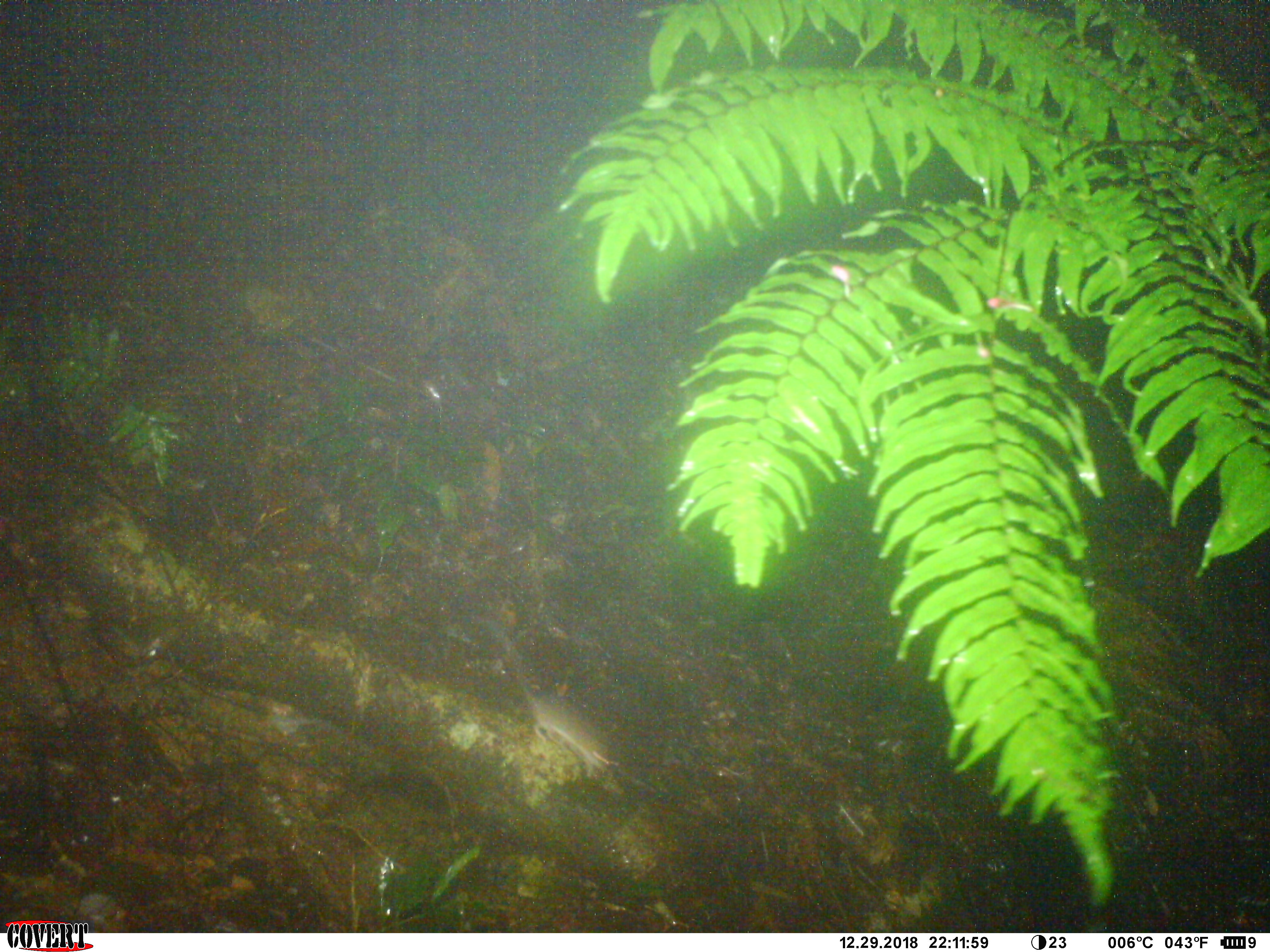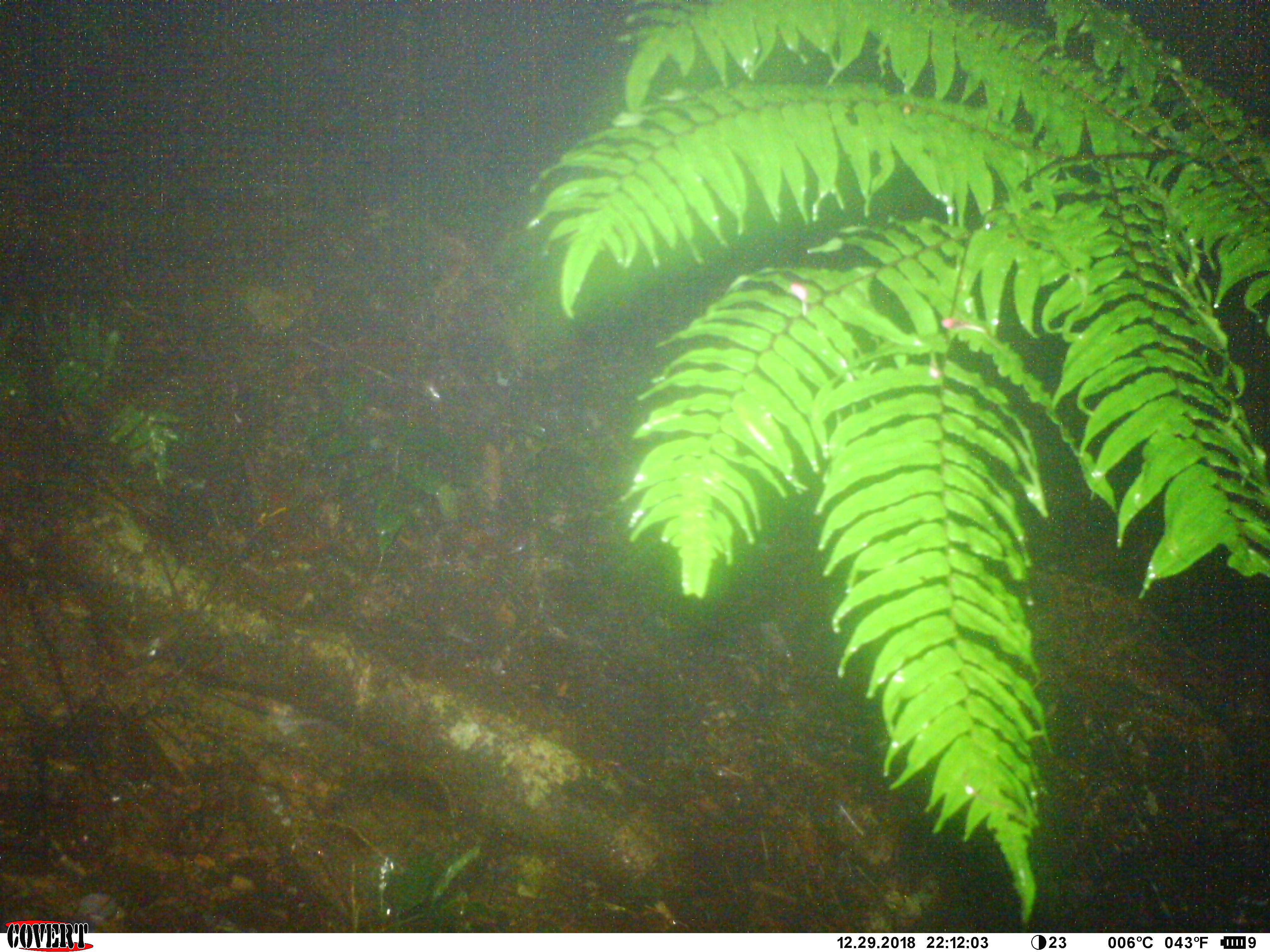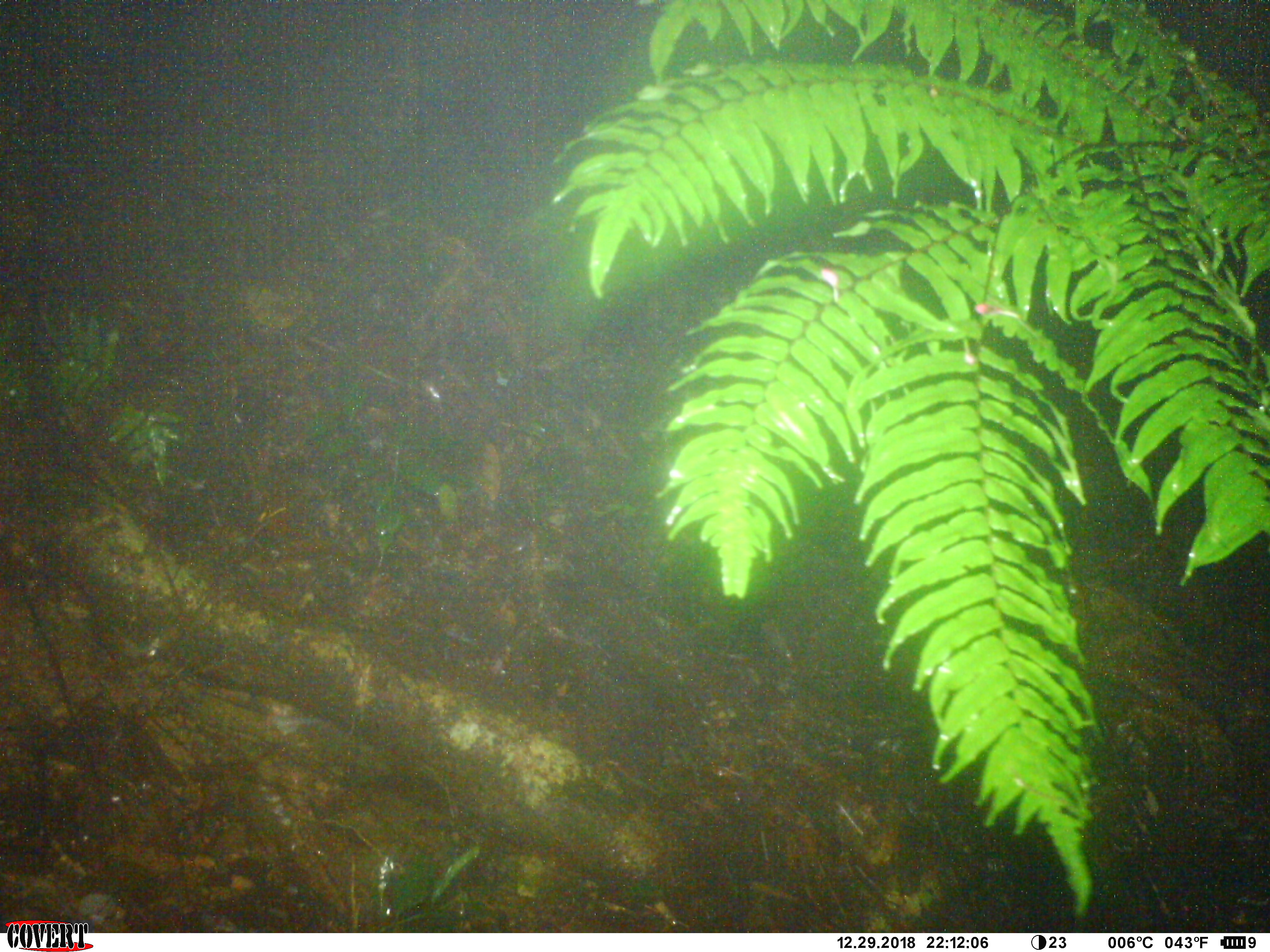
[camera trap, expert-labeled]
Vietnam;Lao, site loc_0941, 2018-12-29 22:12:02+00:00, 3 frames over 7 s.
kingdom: Animalia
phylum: Chordata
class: Mammalia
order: Rodentia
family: Muridae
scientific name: Muridae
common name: old-world mice and rats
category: unidentified murid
Unidentified murid (old-world mice and rats) (Muridae). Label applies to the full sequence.